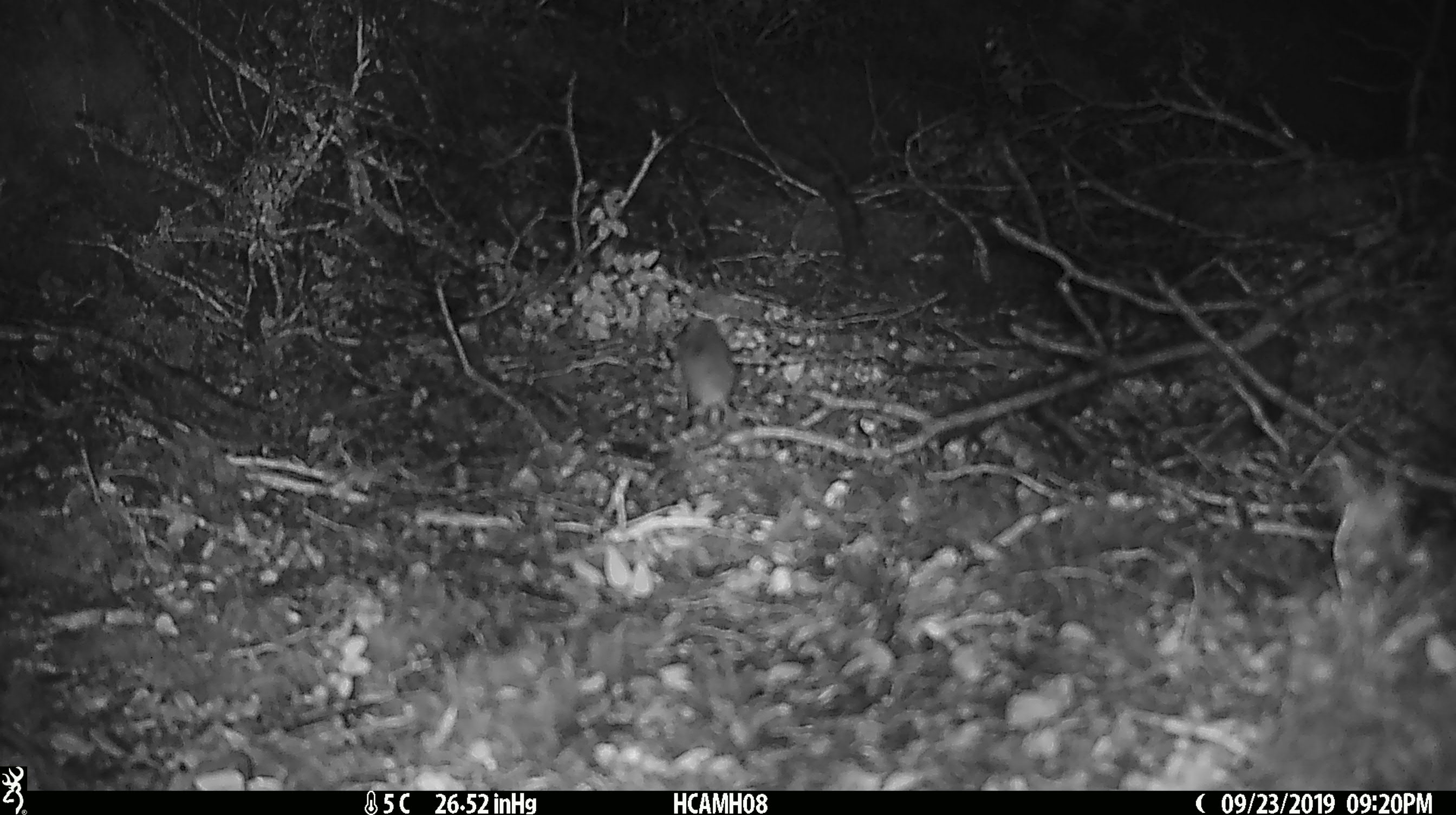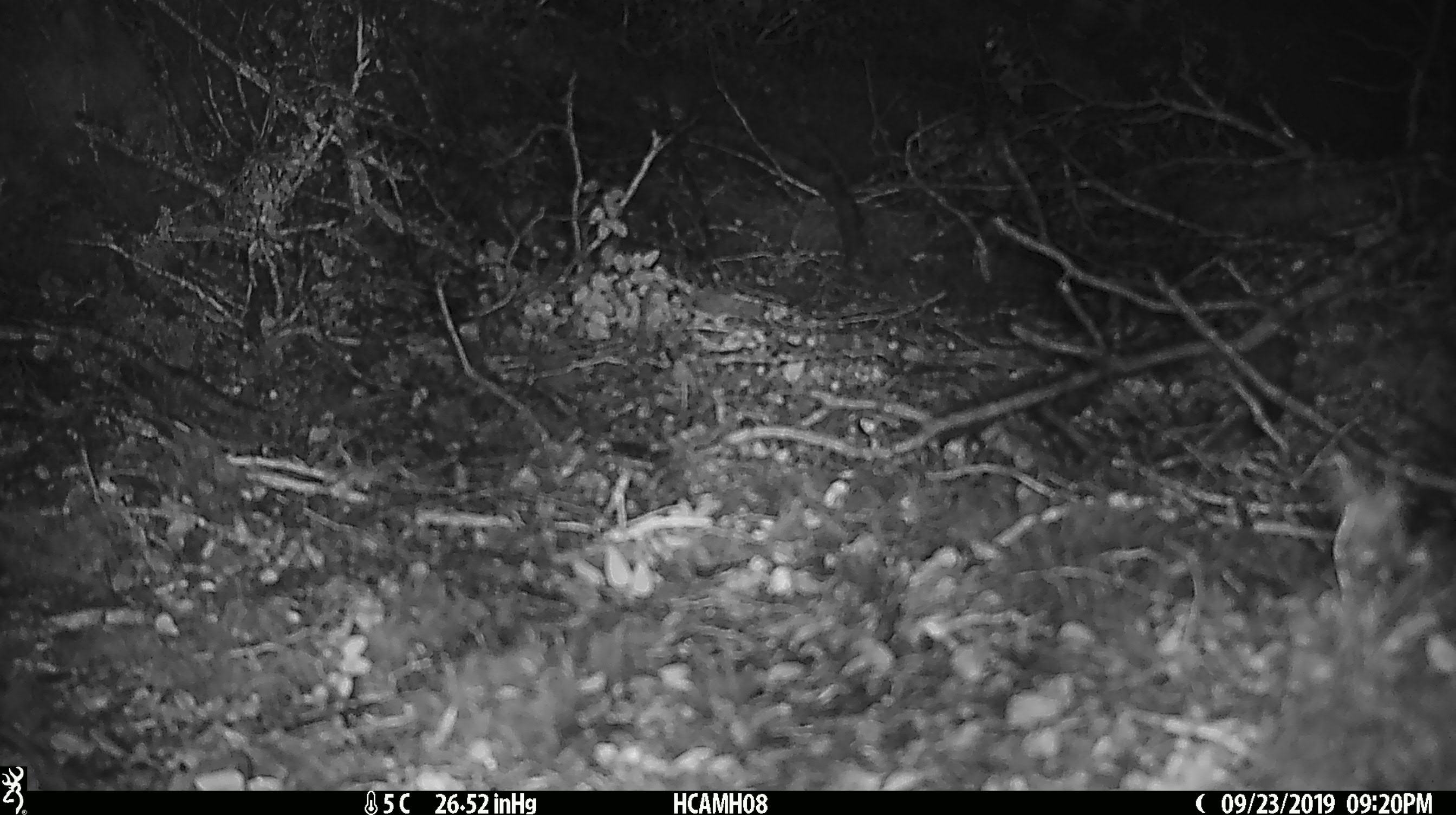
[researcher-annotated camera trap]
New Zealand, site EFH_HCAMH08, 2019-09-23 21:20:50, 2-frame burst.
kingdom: Animalia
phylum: Chordata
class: Mammalia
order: Rodentia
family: Muridae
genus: Mus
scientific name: Mus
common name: mouse